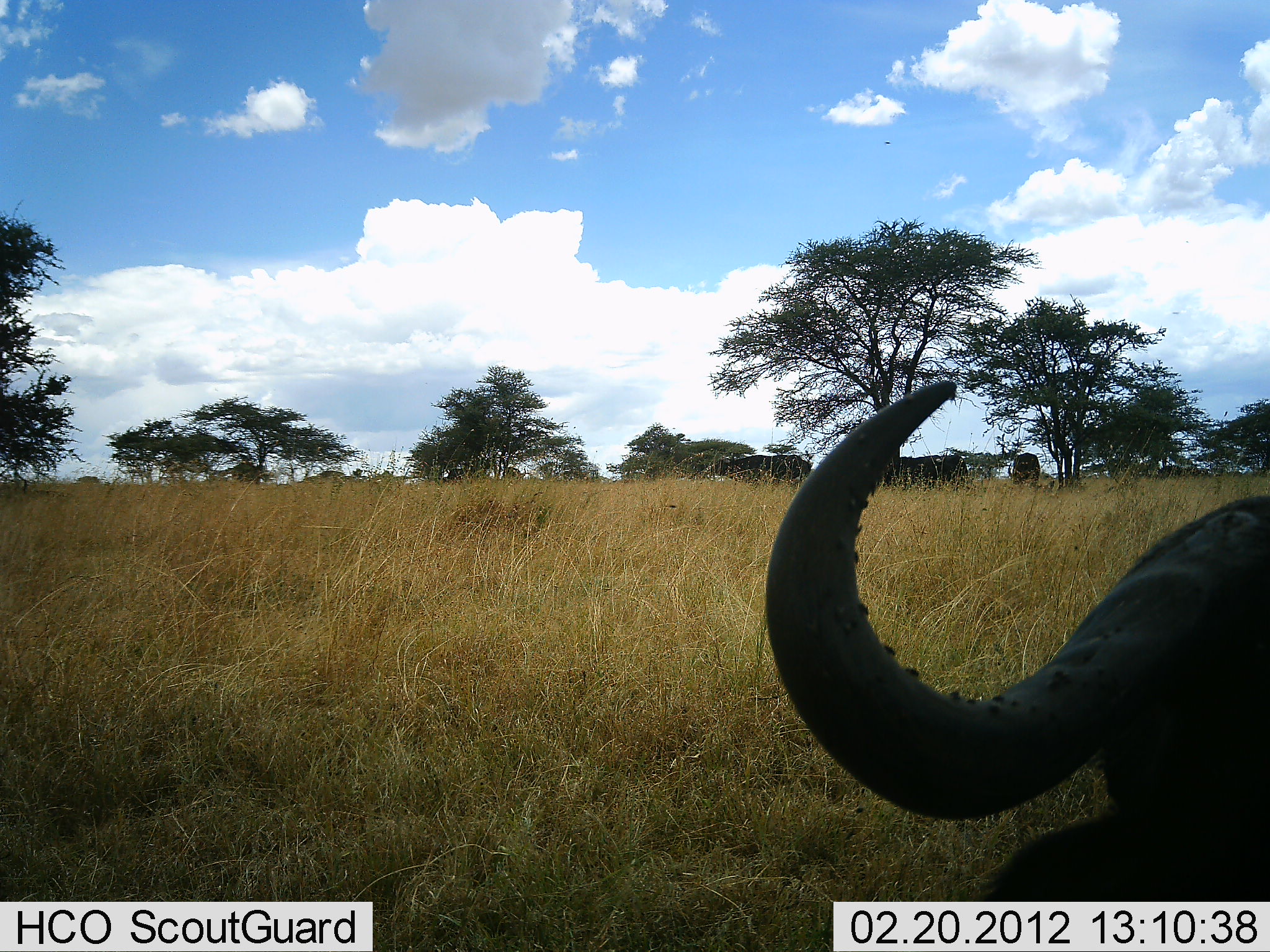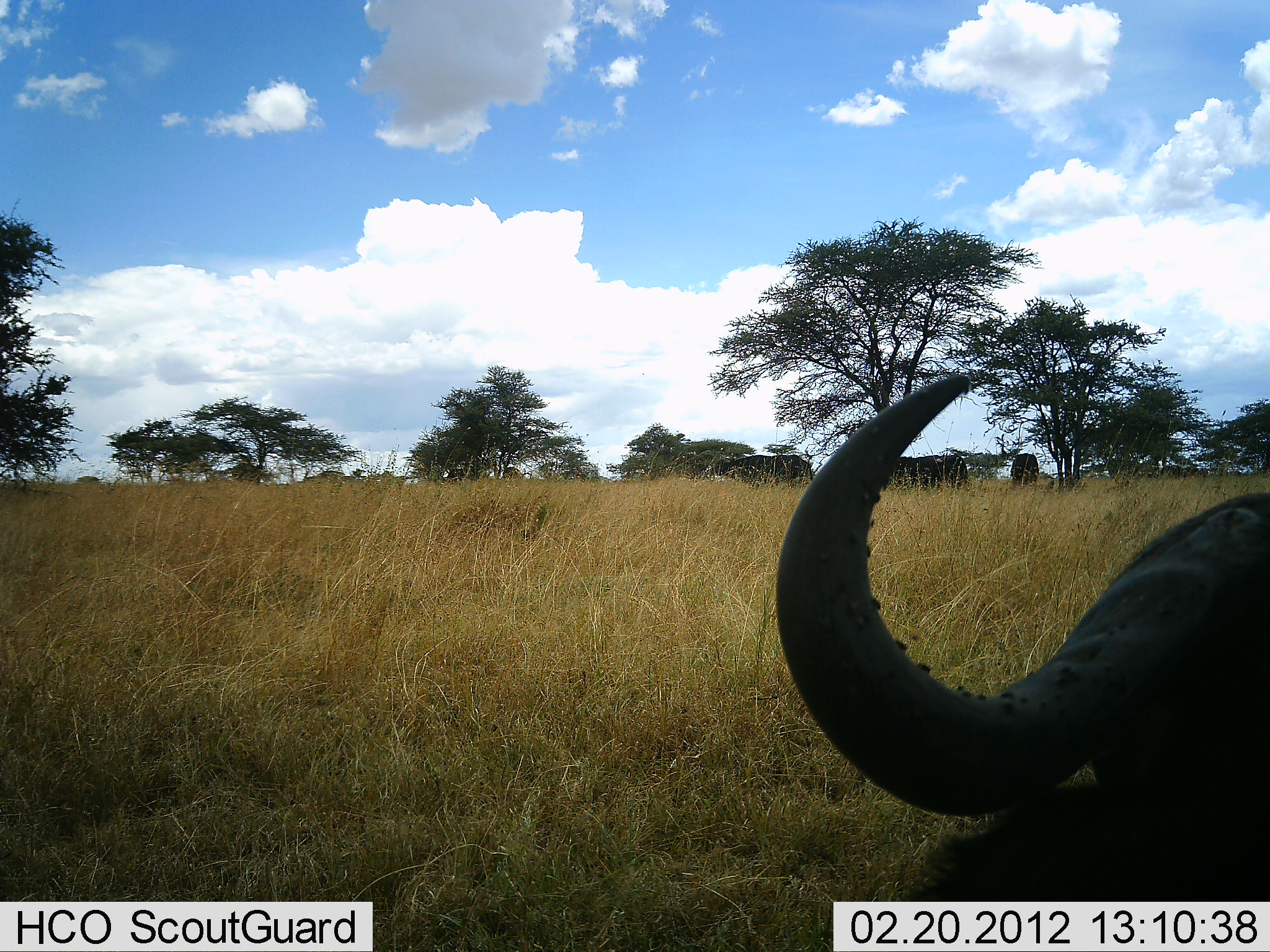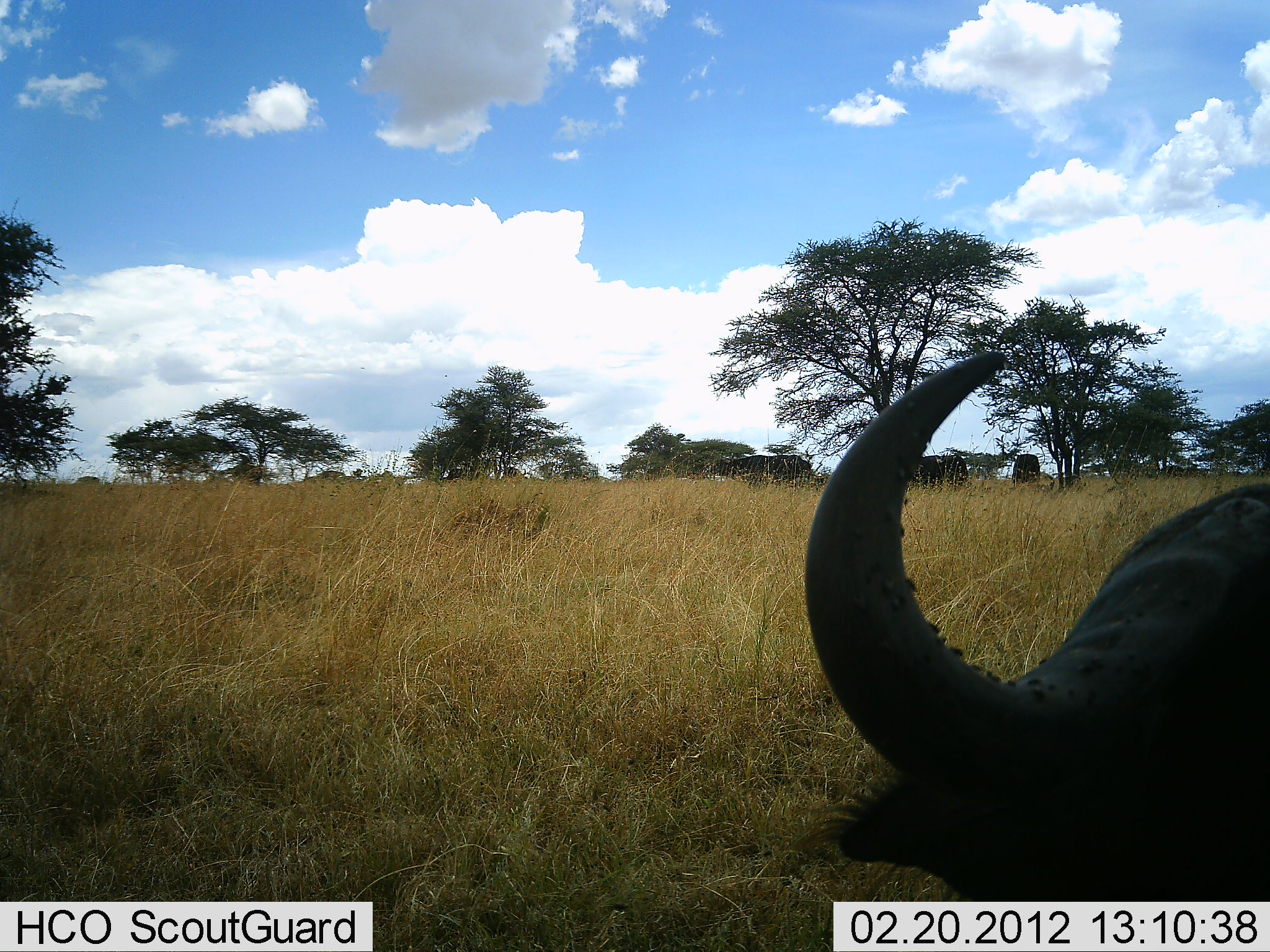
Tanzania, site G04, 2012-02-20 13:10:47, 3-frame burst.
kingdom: Animalia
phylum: Chordata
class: Mammalia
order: Artiodactyla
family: Bovidae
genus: Syncerus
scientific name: Syncerus caffer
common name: cape buffalo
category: buffalo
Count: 4.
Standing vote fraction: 57%.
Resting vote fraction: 79%.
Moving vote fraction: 7%.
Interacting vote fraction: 7%.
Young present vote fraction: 0%.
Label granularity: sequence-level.